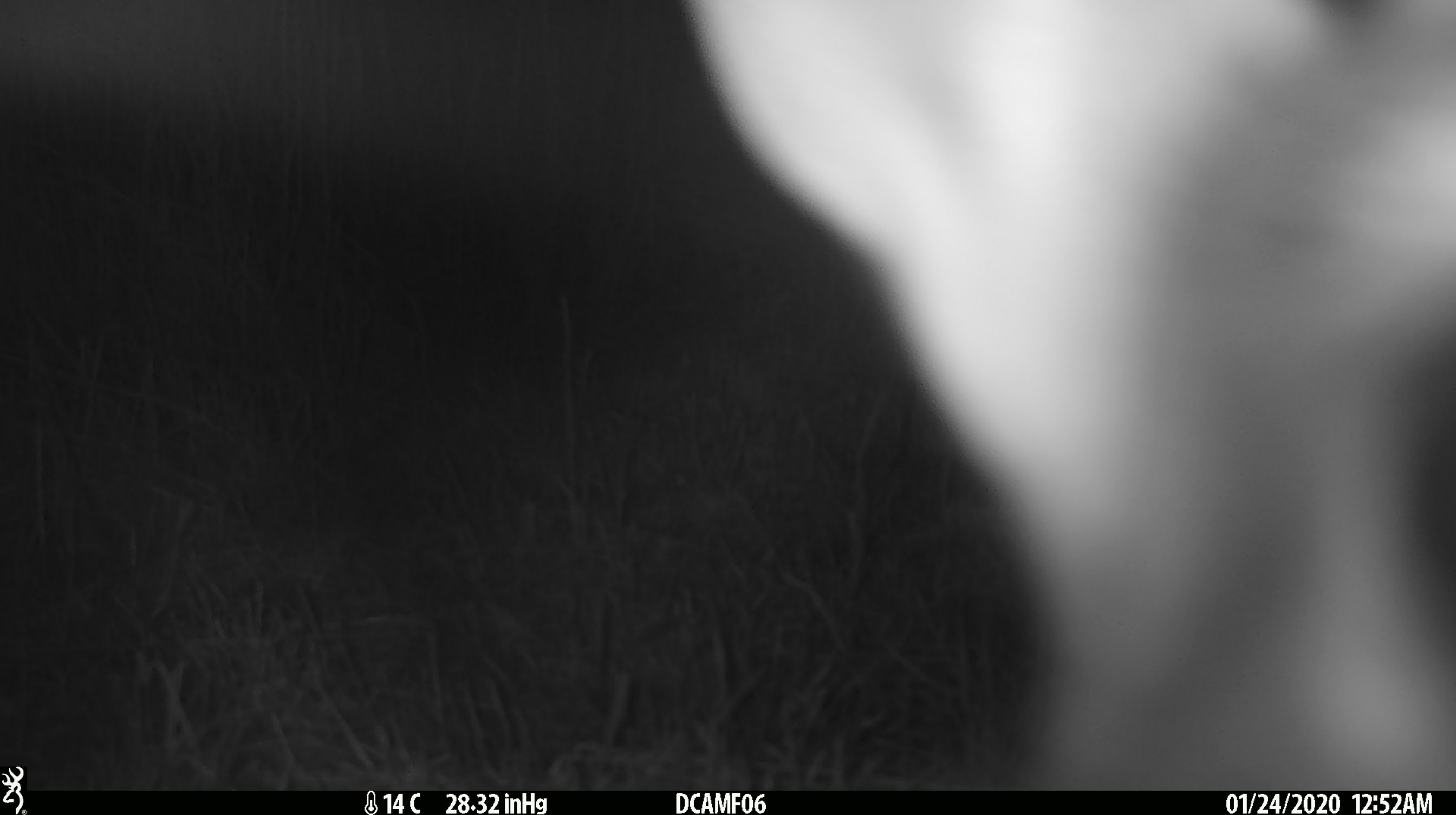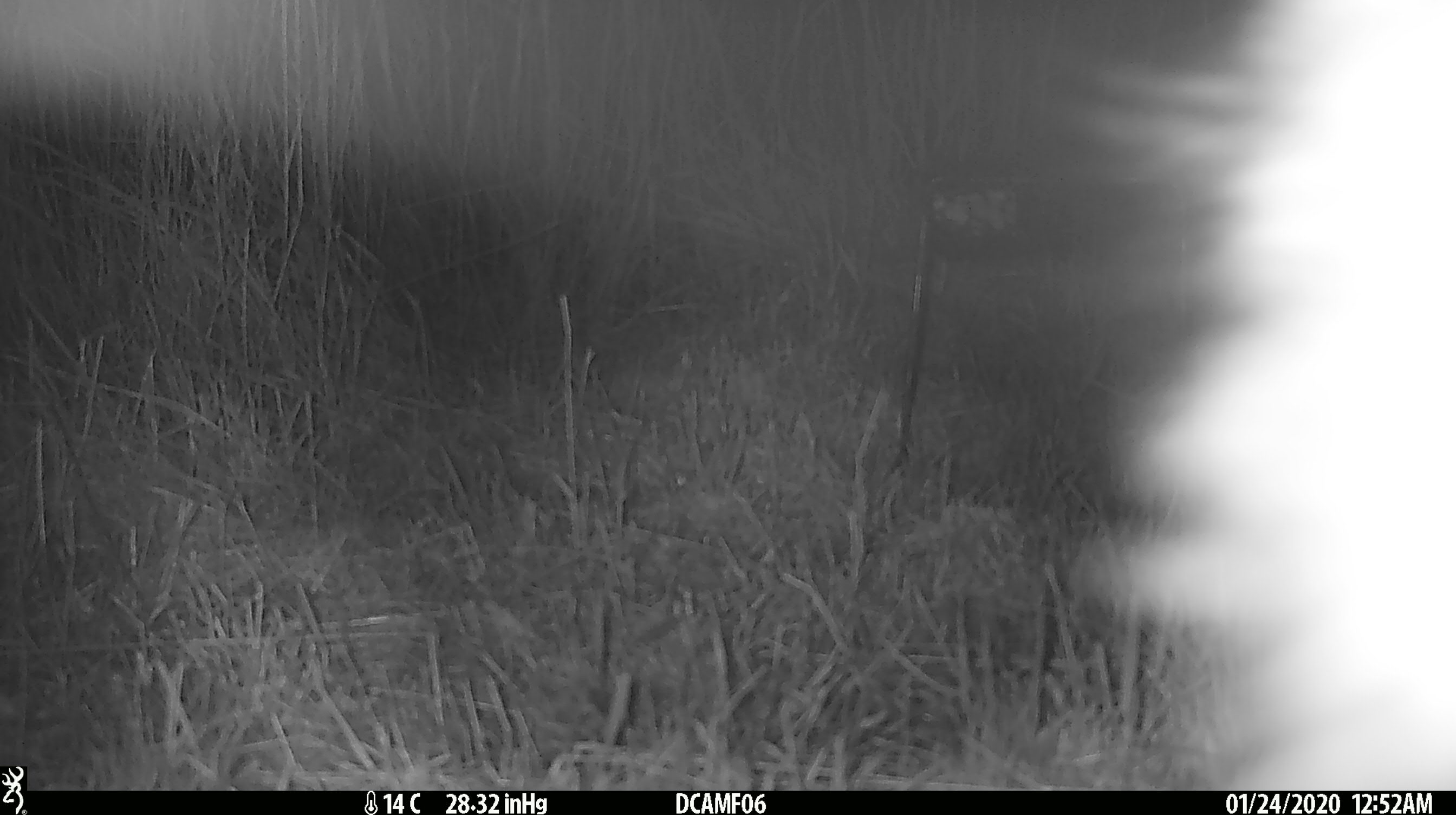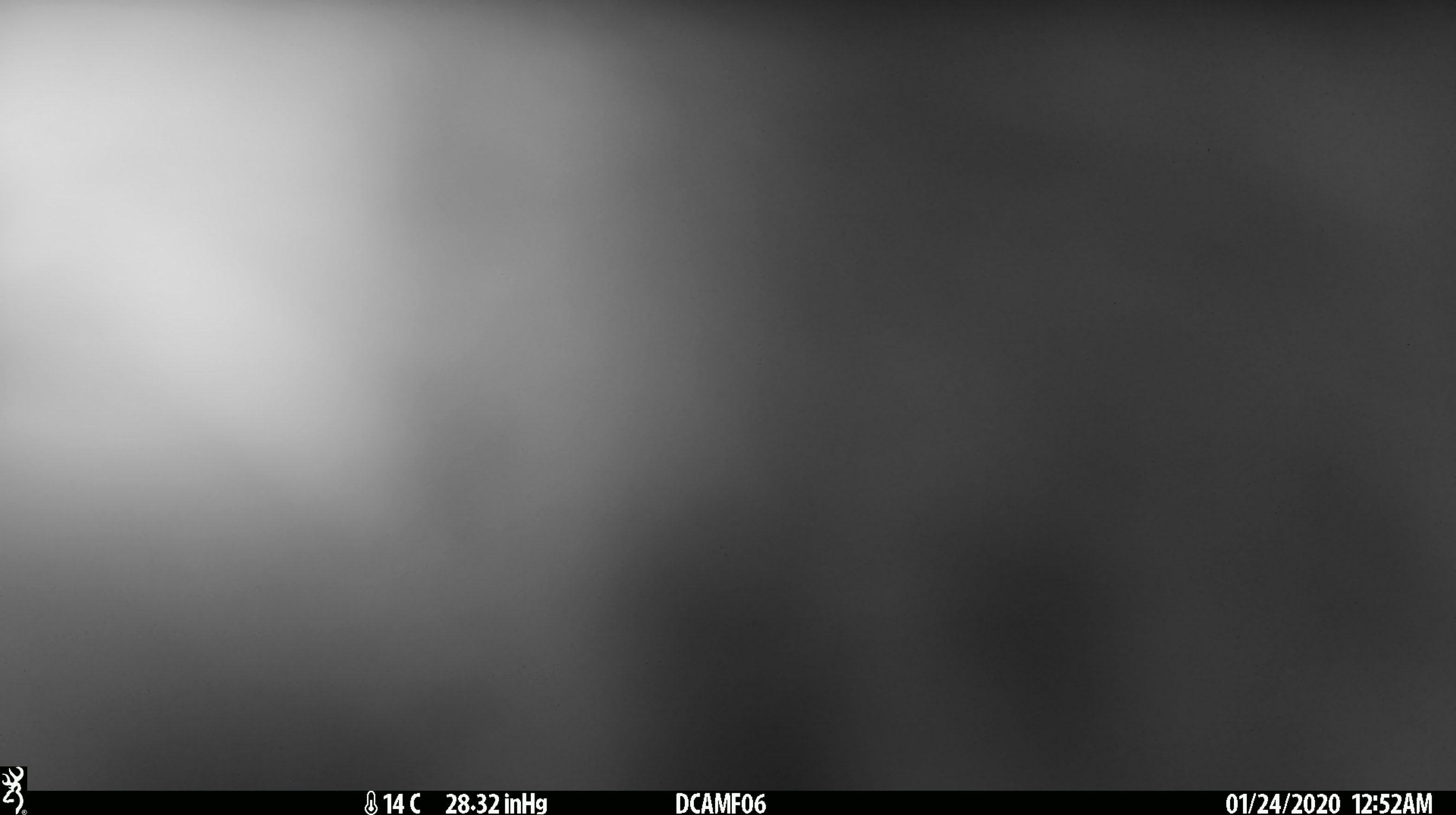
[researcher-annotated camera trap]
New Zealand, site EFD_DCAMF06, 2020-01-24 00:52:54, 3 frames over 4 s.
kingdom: Animalia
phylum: Chordata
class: Mammalia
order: Lagomorpha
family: Leporidae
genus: Oryctolagus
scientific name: Oryctolagus cuniculus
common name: european rabbit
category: rabbit